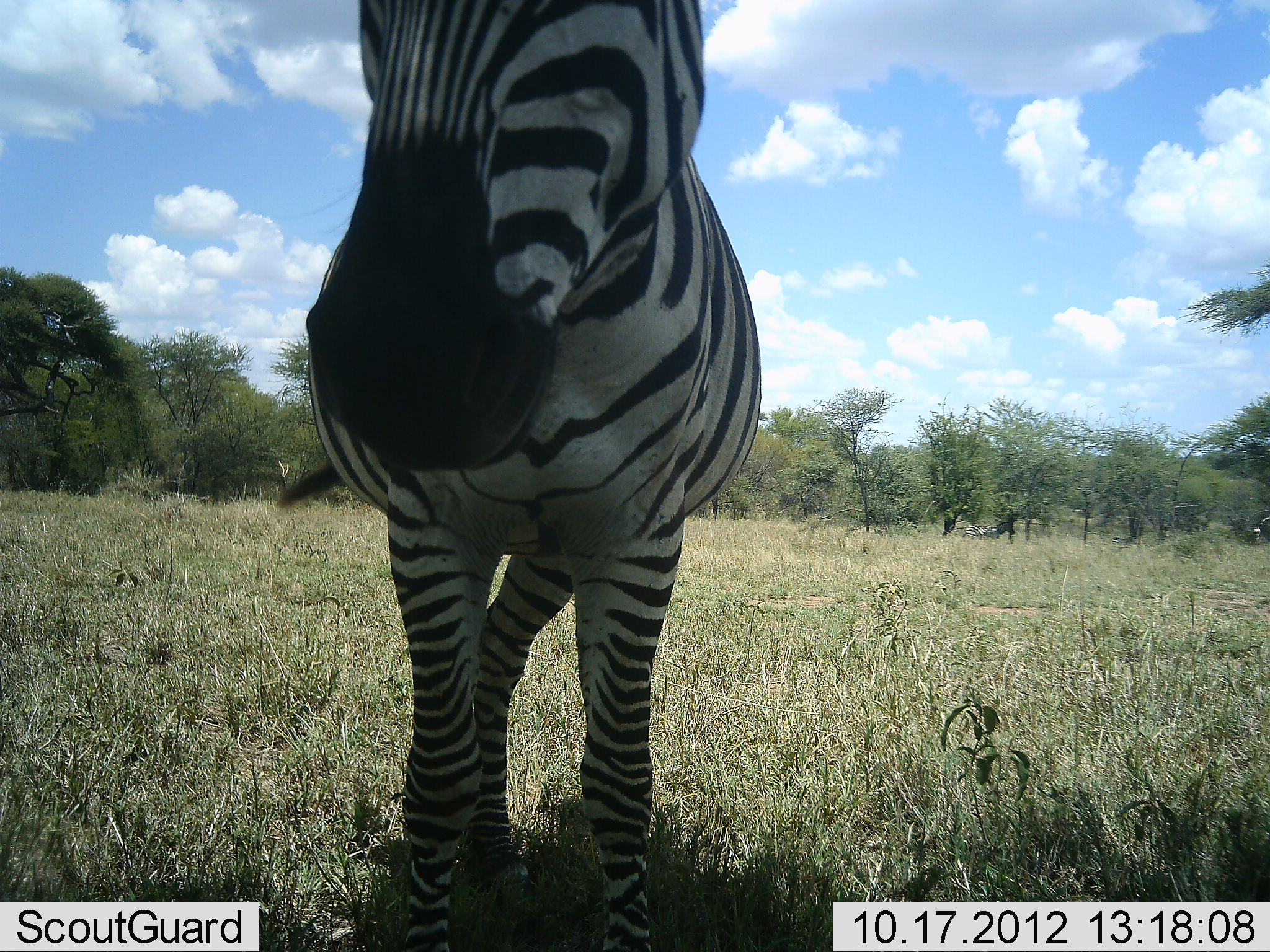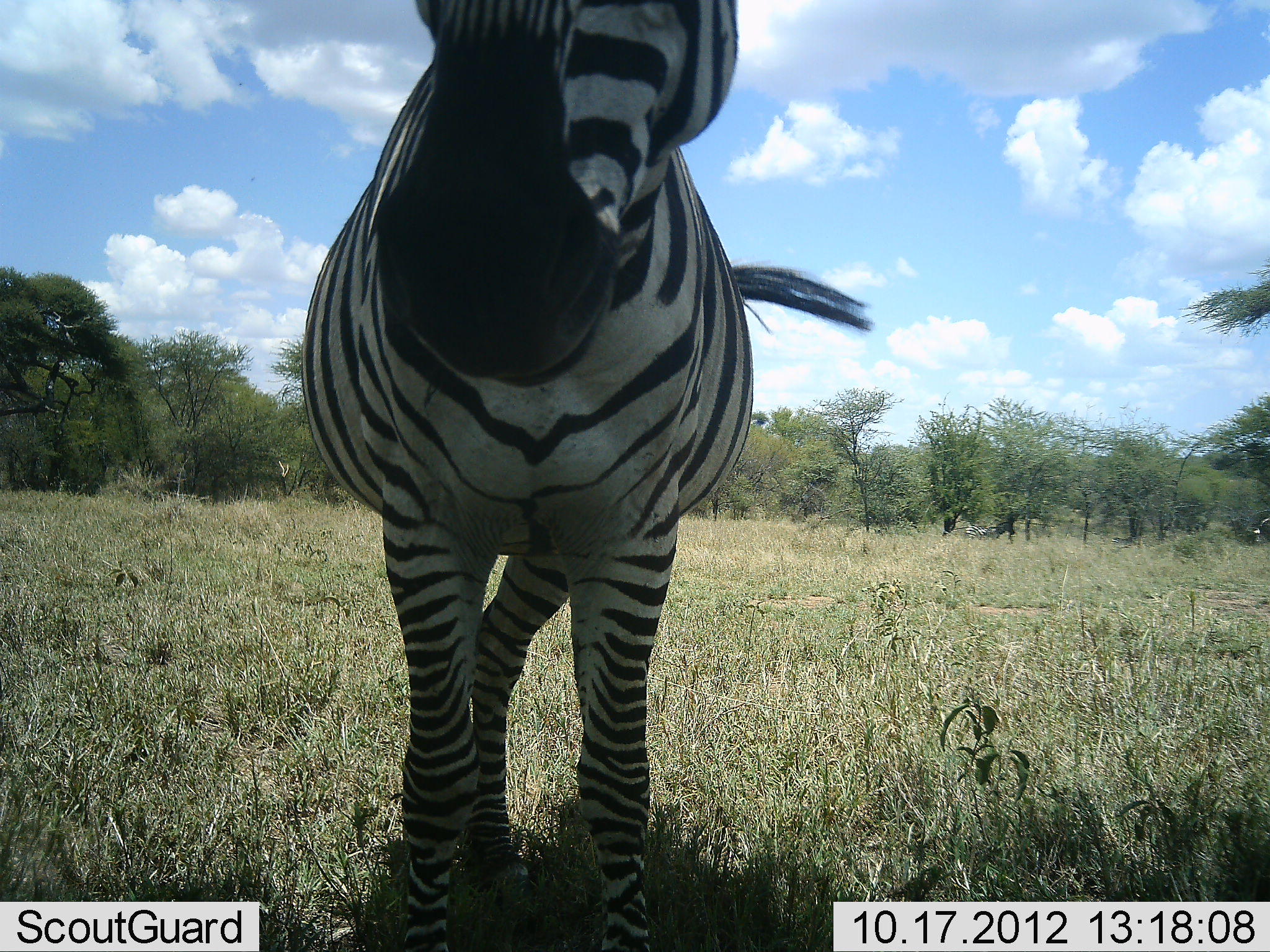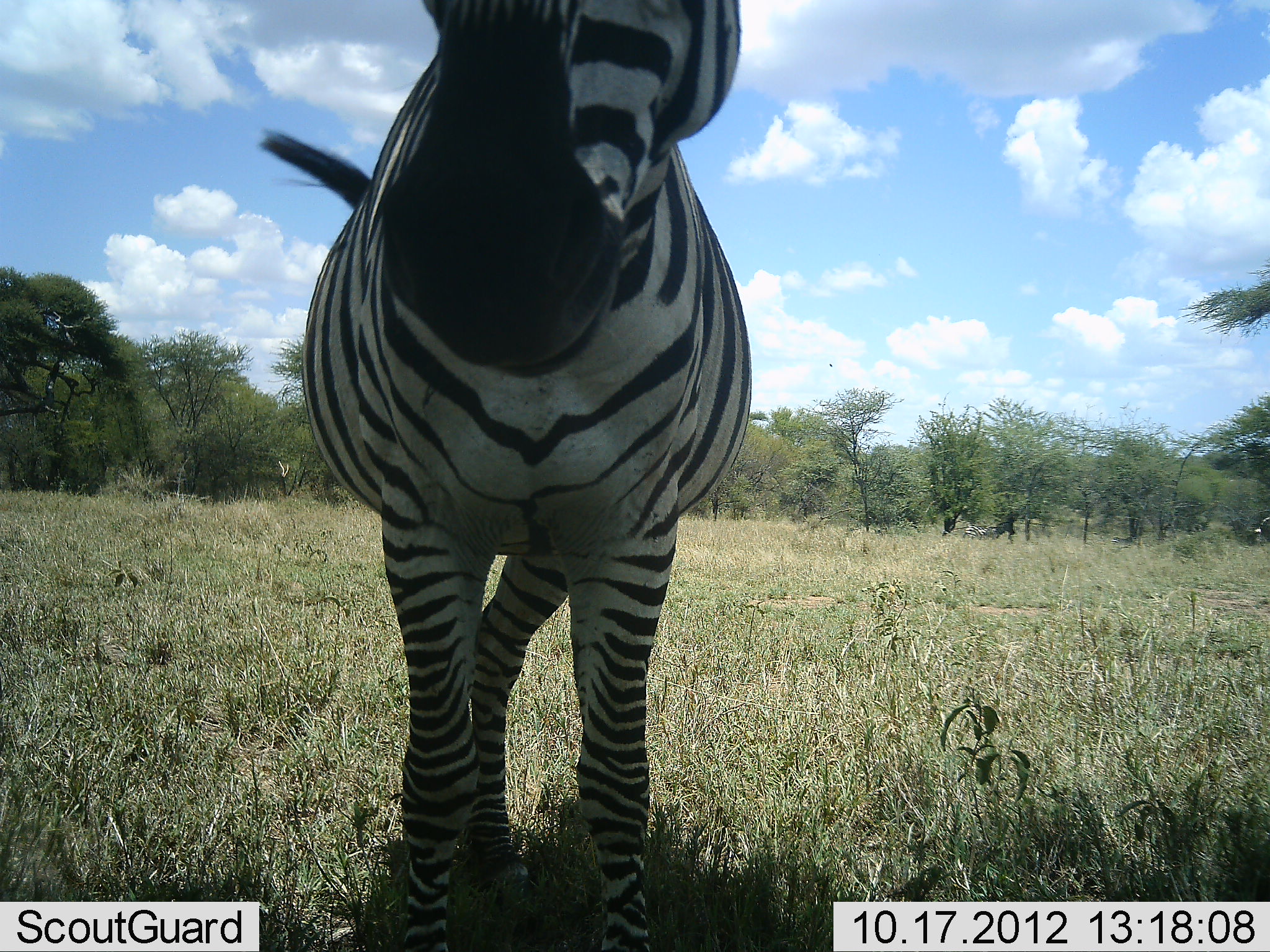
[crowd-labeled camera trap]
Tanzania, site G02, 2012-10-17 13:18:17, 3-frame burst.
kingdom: Animalia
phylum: Chordata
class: Mammalia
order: Perissodactyla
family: Equidae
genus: Equus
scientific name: Equus quagga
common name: plains zebra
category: zebra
Zebra (plains zebra) (Equus quagga), count 1. Behavior (volunteer vote fractions): standing 100%, resting 0%, moving 0%, interacting 0%. Young present (vote fraction): 0%. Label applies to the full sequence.